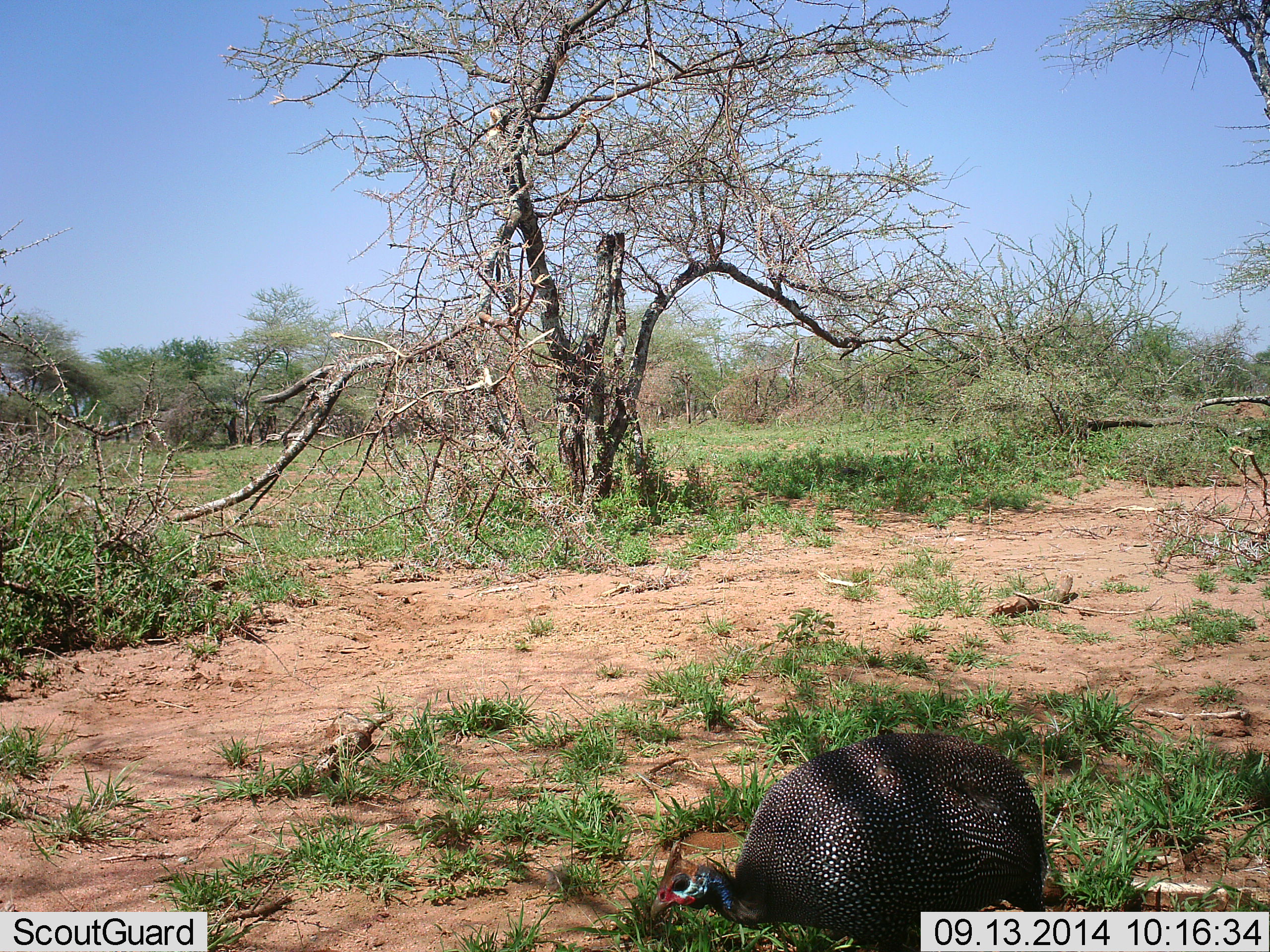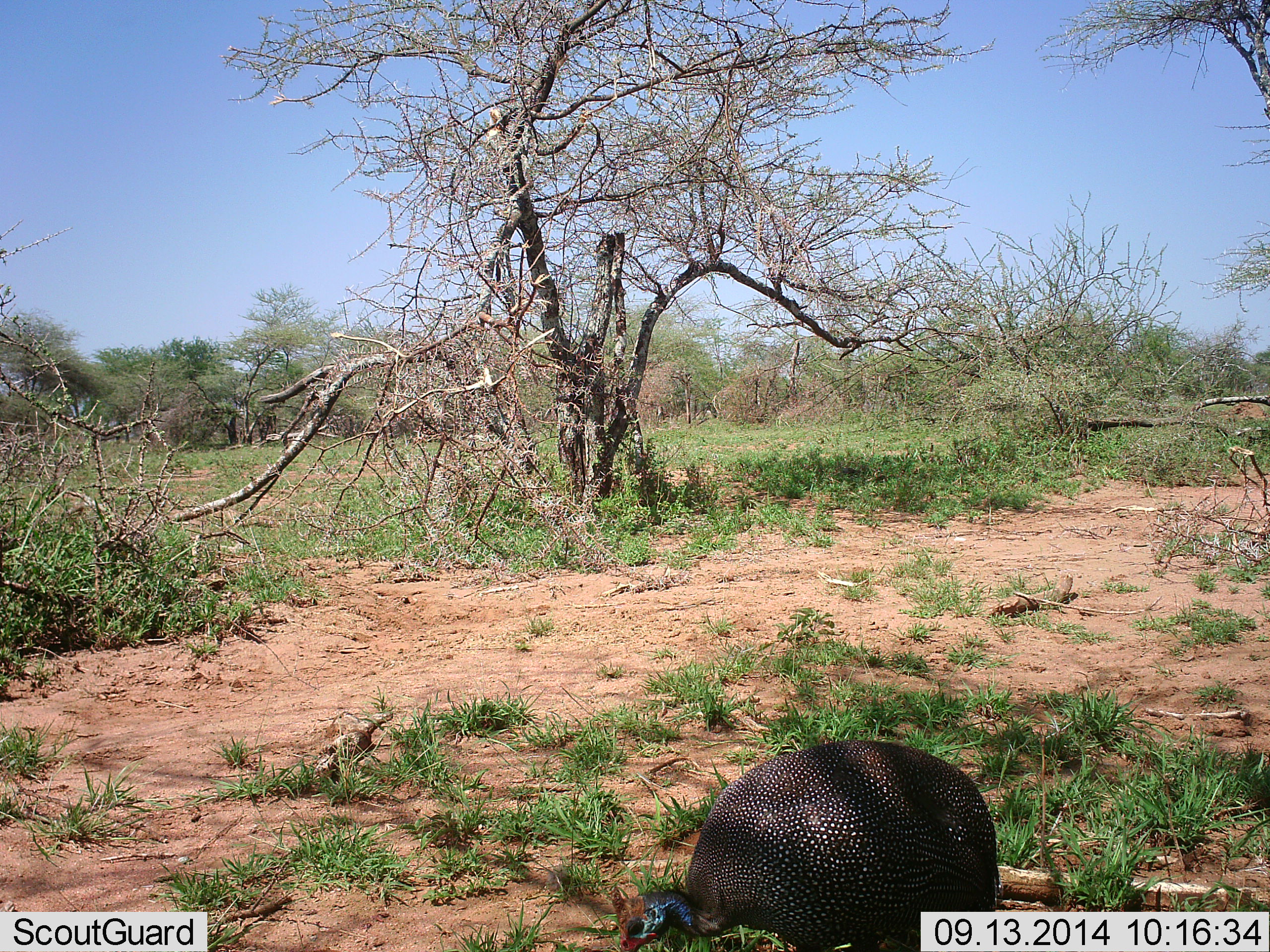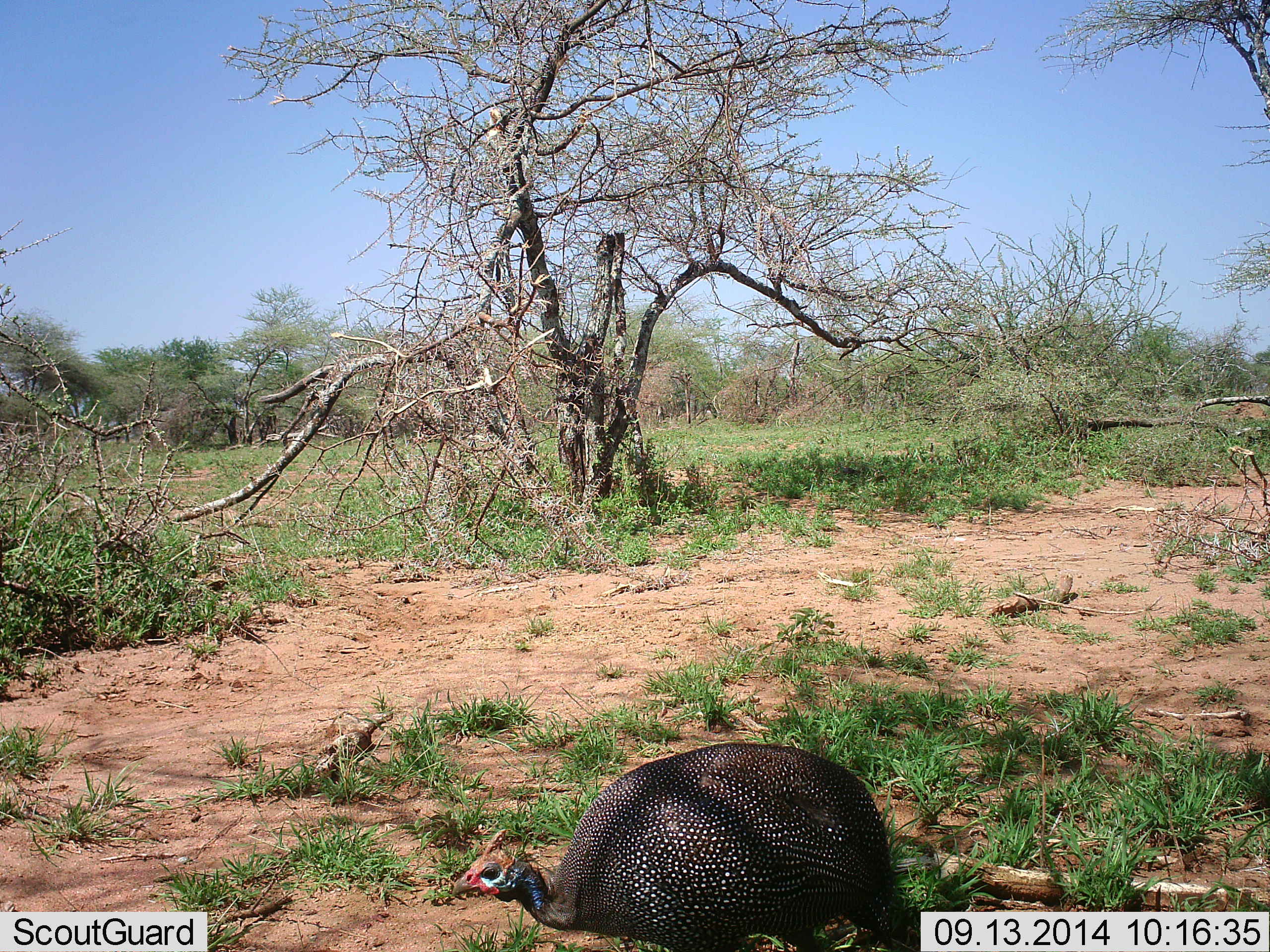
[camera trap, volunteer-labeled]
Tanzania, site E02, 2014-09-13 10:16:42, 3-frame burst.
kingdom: Animalia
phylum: Chordata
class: Aves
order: Galliformes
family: Numididae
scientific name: Numididae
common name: guinea fowl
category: guineafowl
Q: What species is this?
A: Guineafowl (guinea fowl) (Numididae).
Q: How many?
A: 1.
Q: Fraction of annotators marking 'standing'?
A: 10%.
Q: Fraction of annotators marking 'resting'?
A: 0%.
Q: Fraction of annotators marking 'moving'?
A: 70%.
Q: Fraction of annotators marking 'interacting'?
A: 0%.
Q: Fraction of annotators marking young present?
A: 0%.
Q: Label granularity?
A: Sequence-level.